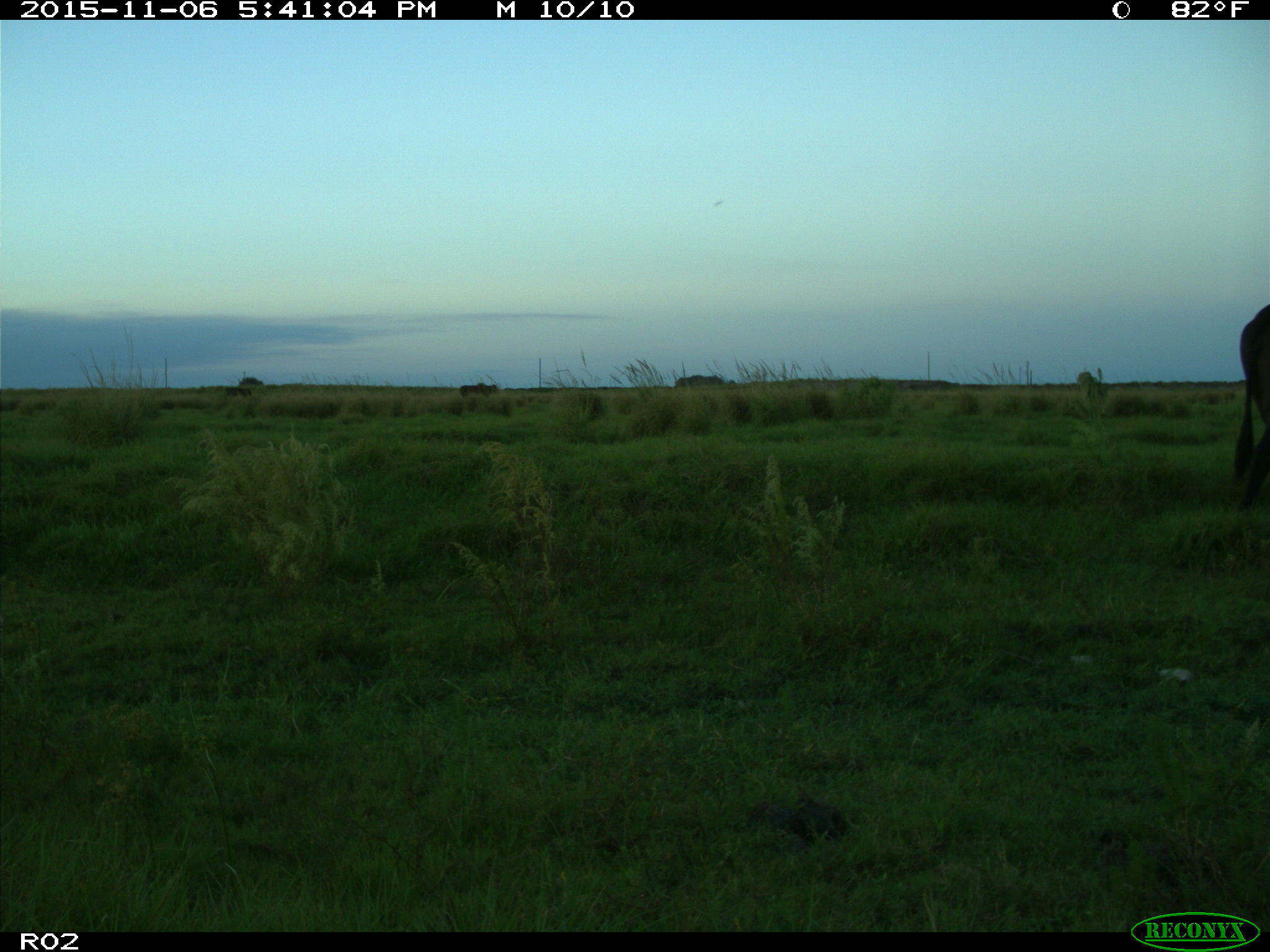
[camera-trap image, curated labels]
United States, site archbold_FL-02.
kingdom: Animalia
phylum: Chordata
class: Mammalia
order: Artiodactyla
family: Bovidae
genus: Bos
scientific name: Bos taurus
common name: domestic cow